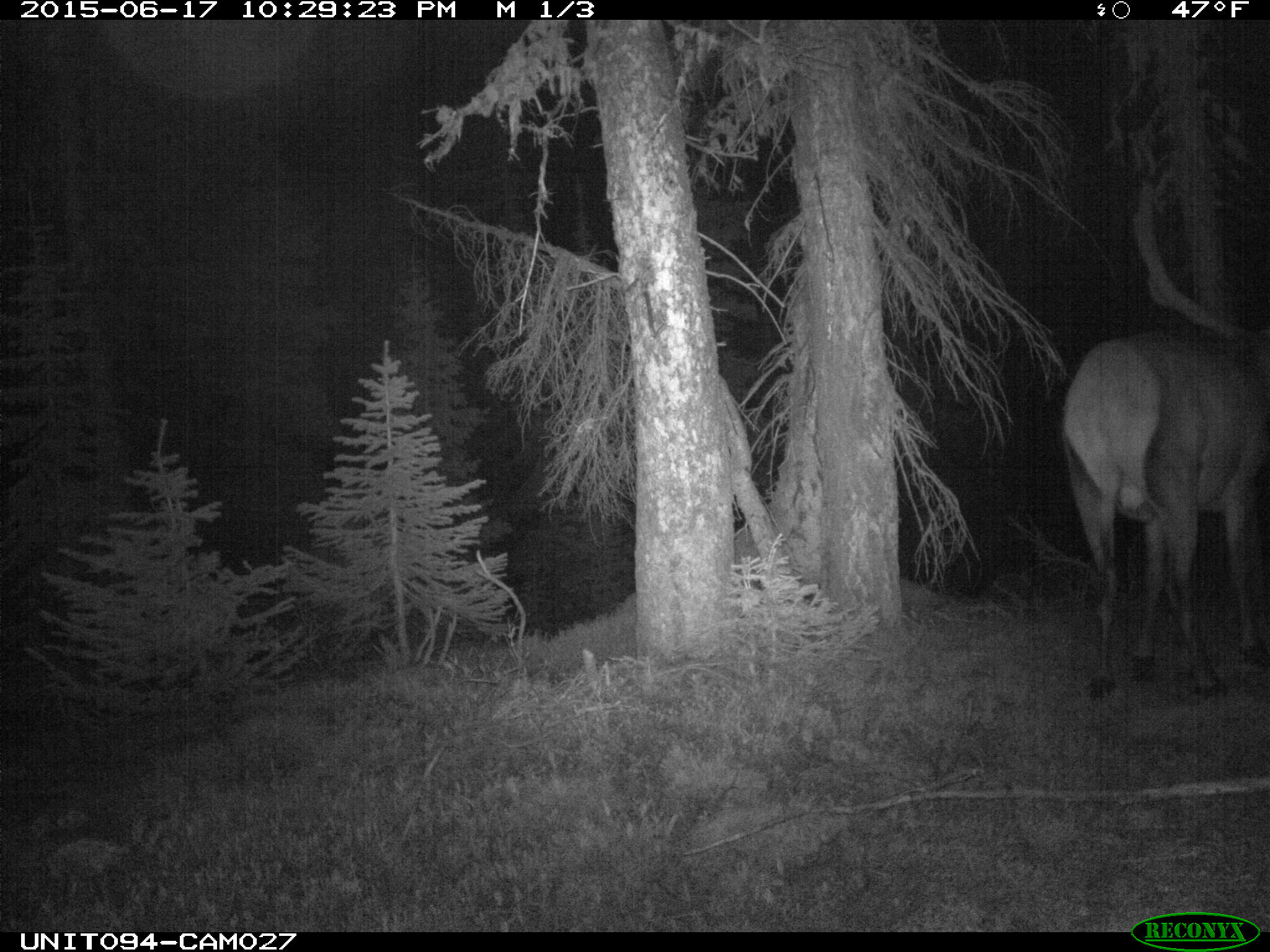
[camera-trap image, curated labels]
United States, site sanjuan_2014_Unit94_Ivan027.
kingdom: Animalia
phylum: Chordata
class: Mammalia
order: Artiodactyla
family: Cervidae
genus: Cervus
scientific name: Cervus elaphus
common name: red deer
Cervus elaphus (red deer).